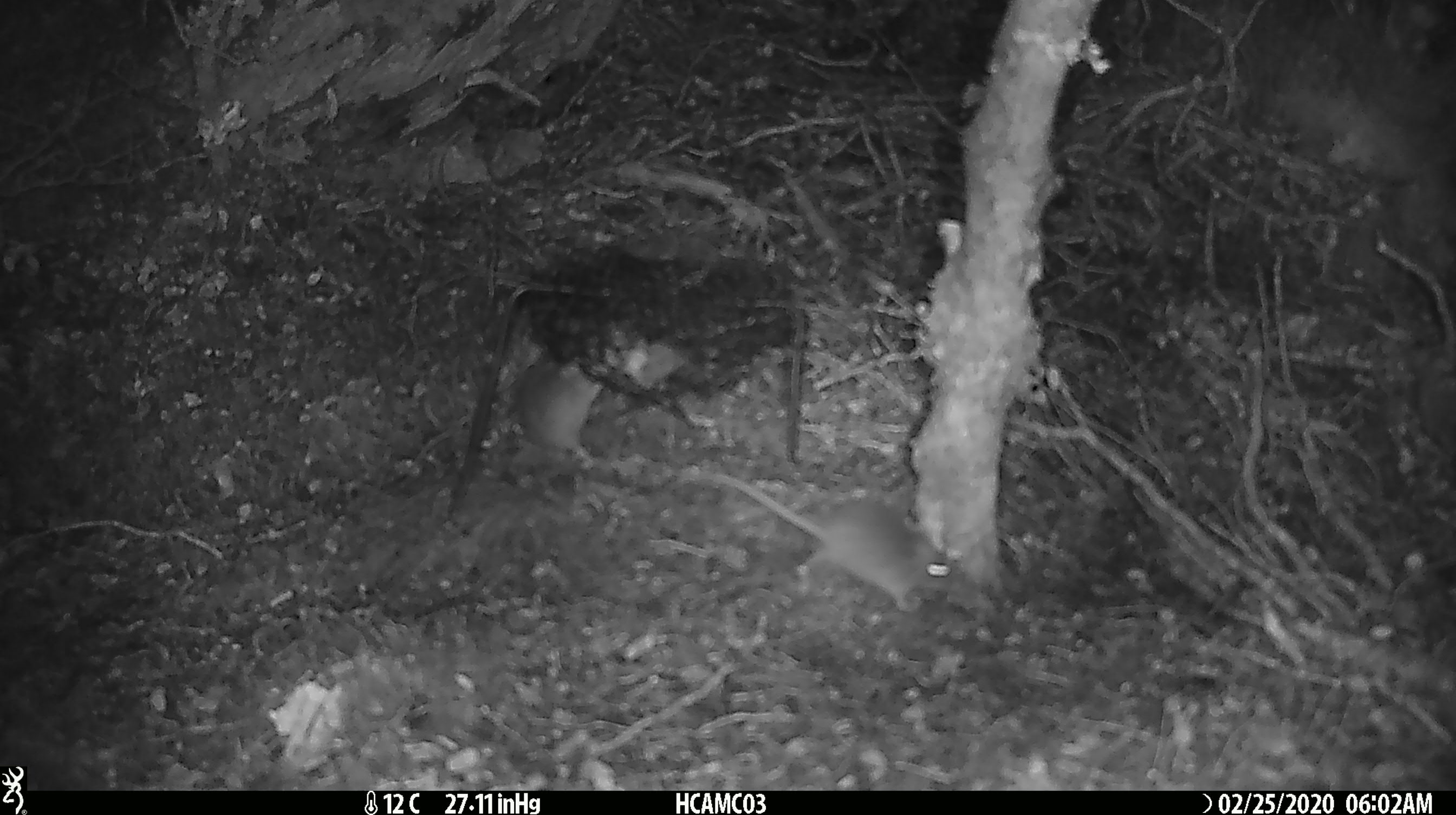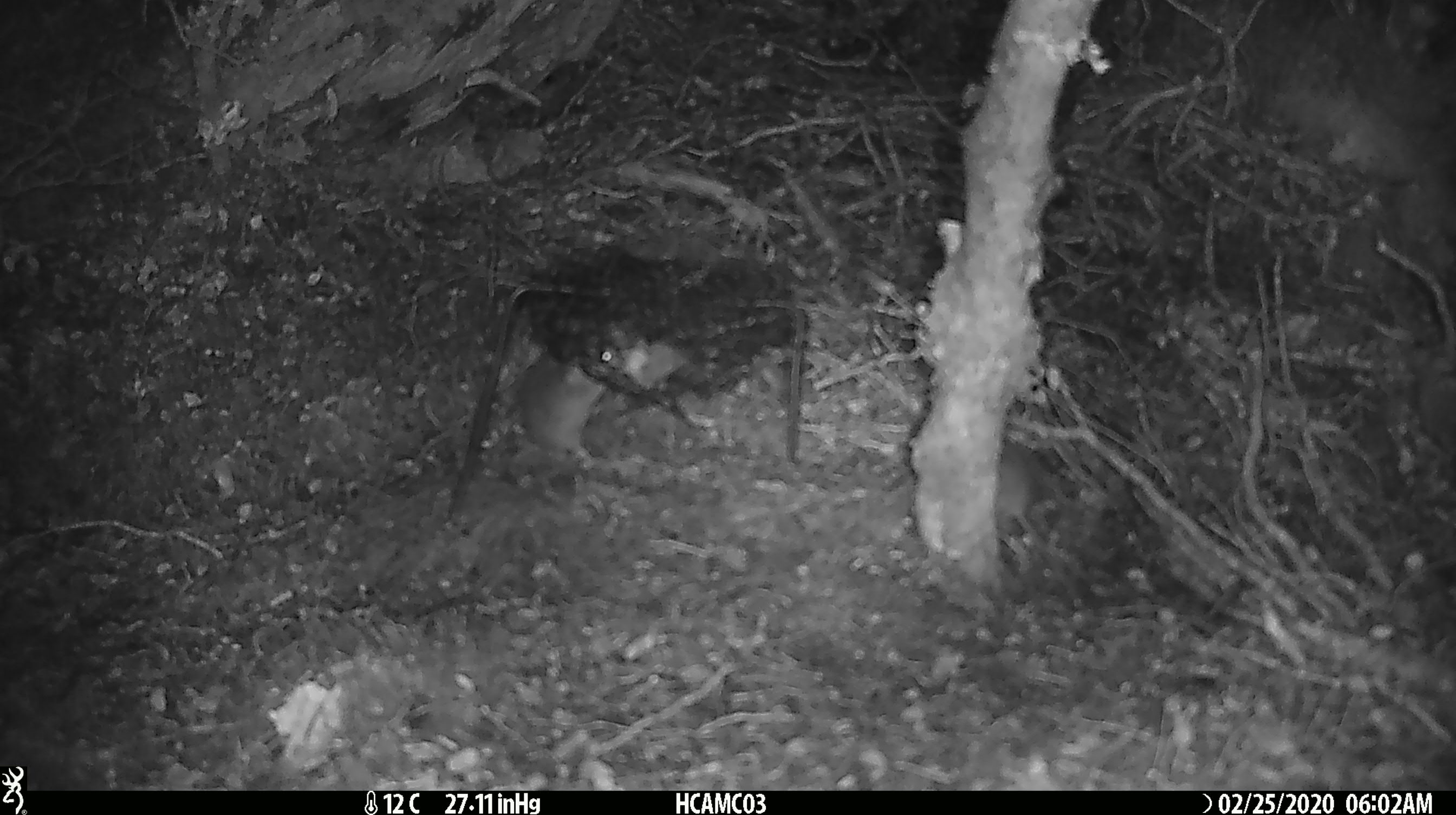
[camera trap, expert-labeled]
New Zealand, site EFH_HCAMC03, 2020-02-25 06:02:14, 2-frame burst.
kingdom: Animalia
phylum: Chordata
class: Mammalia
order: Rodentia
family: Muridae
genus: Mus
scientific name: Mus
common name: mouse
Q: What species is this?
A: Mouse (Mus).